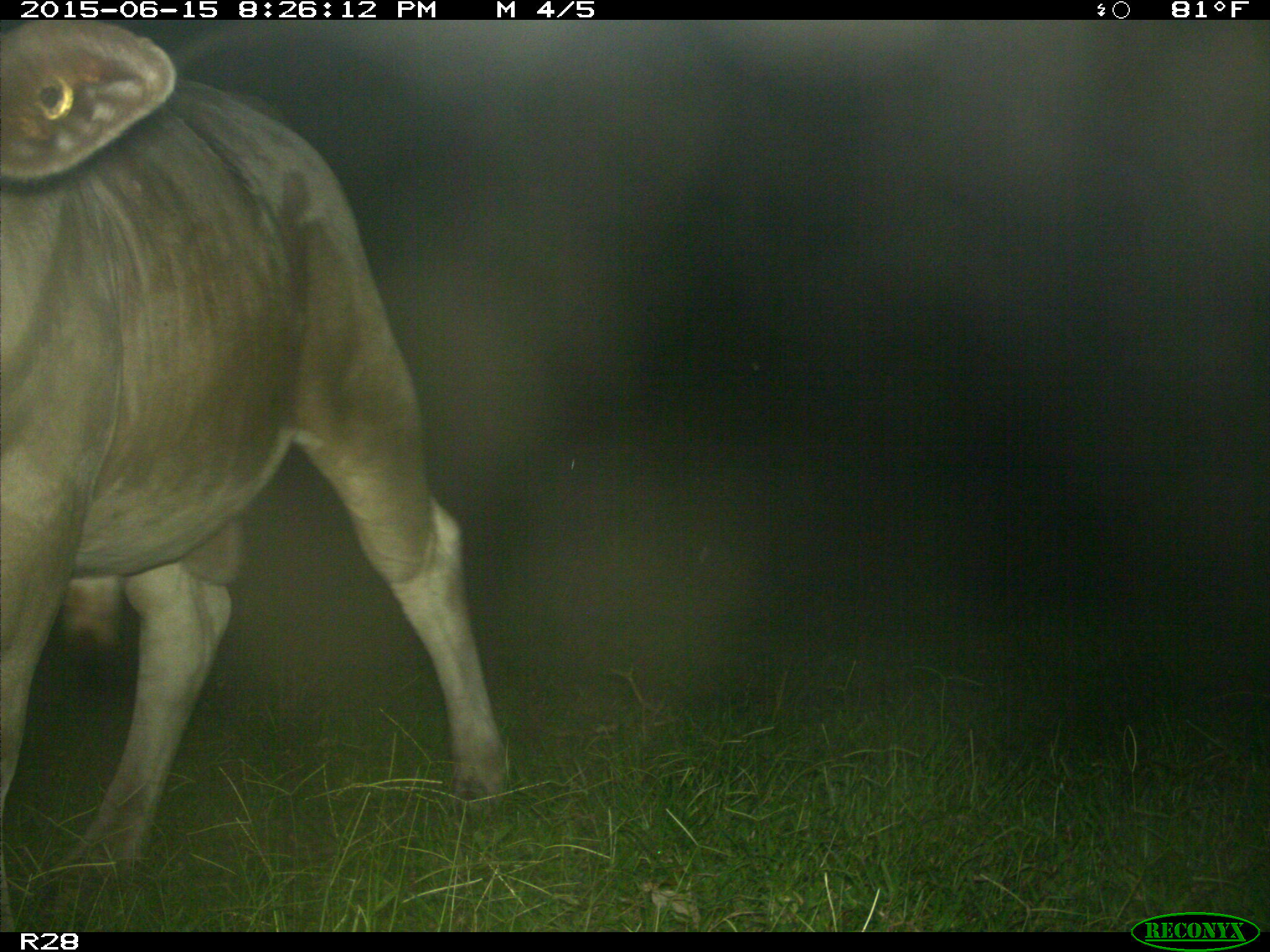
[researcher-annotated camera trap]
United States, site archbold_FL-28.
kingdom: Animalia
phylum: Chordata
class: Mammalia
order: Artiodactyla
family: Bovidae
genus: Bos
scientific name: Bos taurus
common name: domestic cow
Bos taurus (domestic cow).